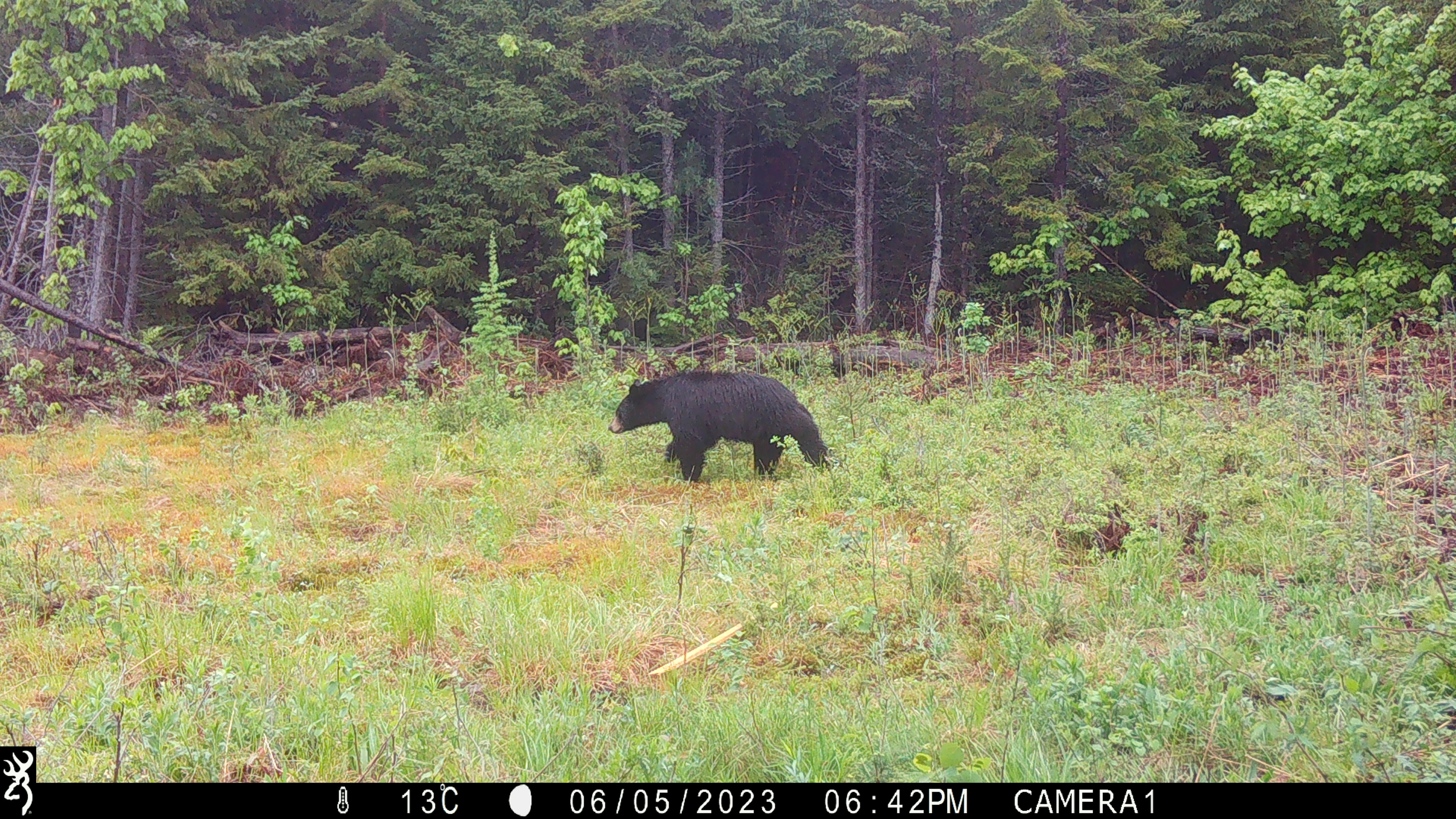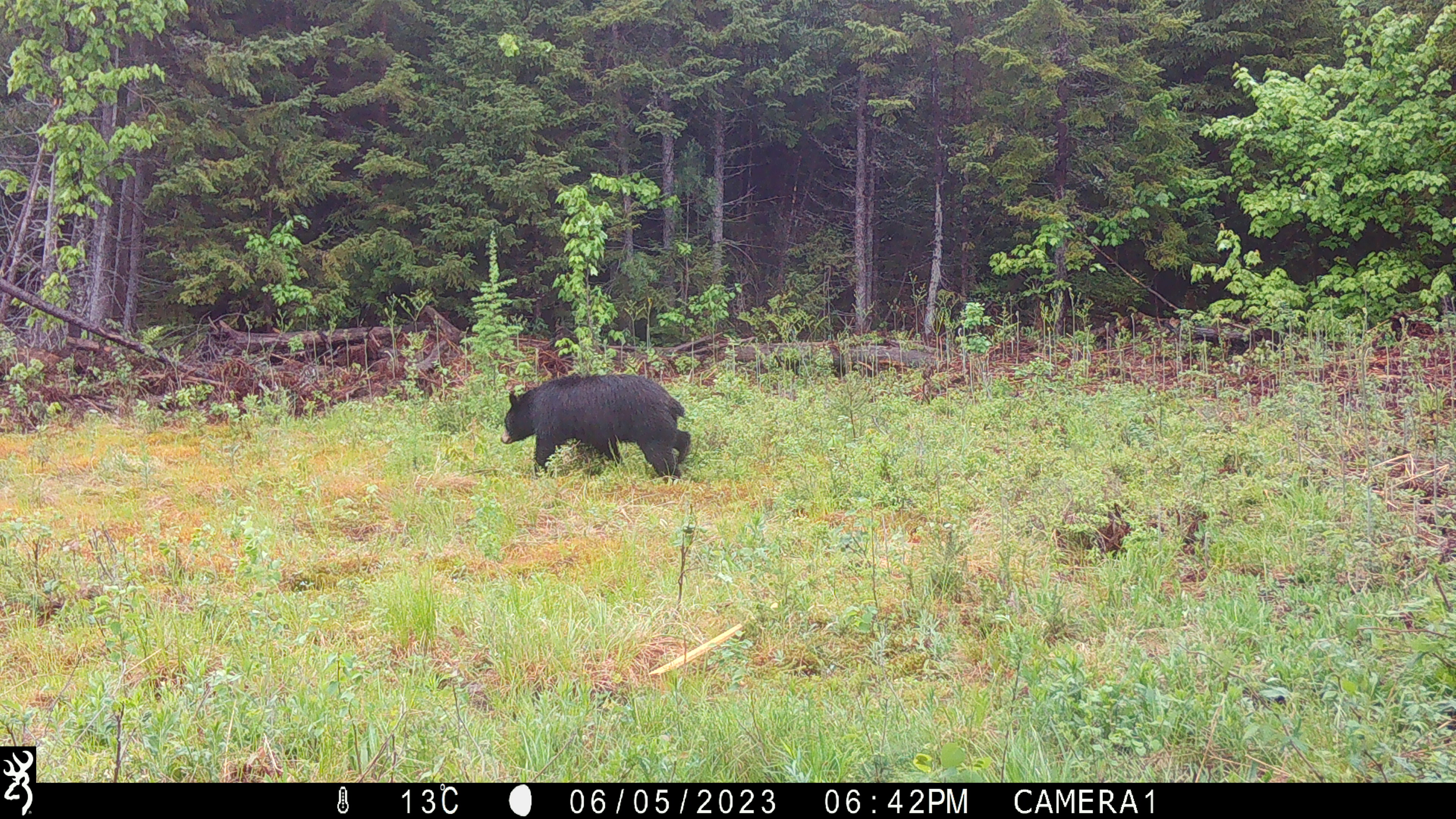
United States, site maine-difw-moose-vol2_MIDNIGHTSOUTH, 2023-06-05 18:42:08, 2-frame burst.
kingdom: Animalia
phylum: Chordata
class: Mammalia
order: Carnivora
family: Ursidae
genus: Ursus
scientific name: Ursus americanus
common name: black bear